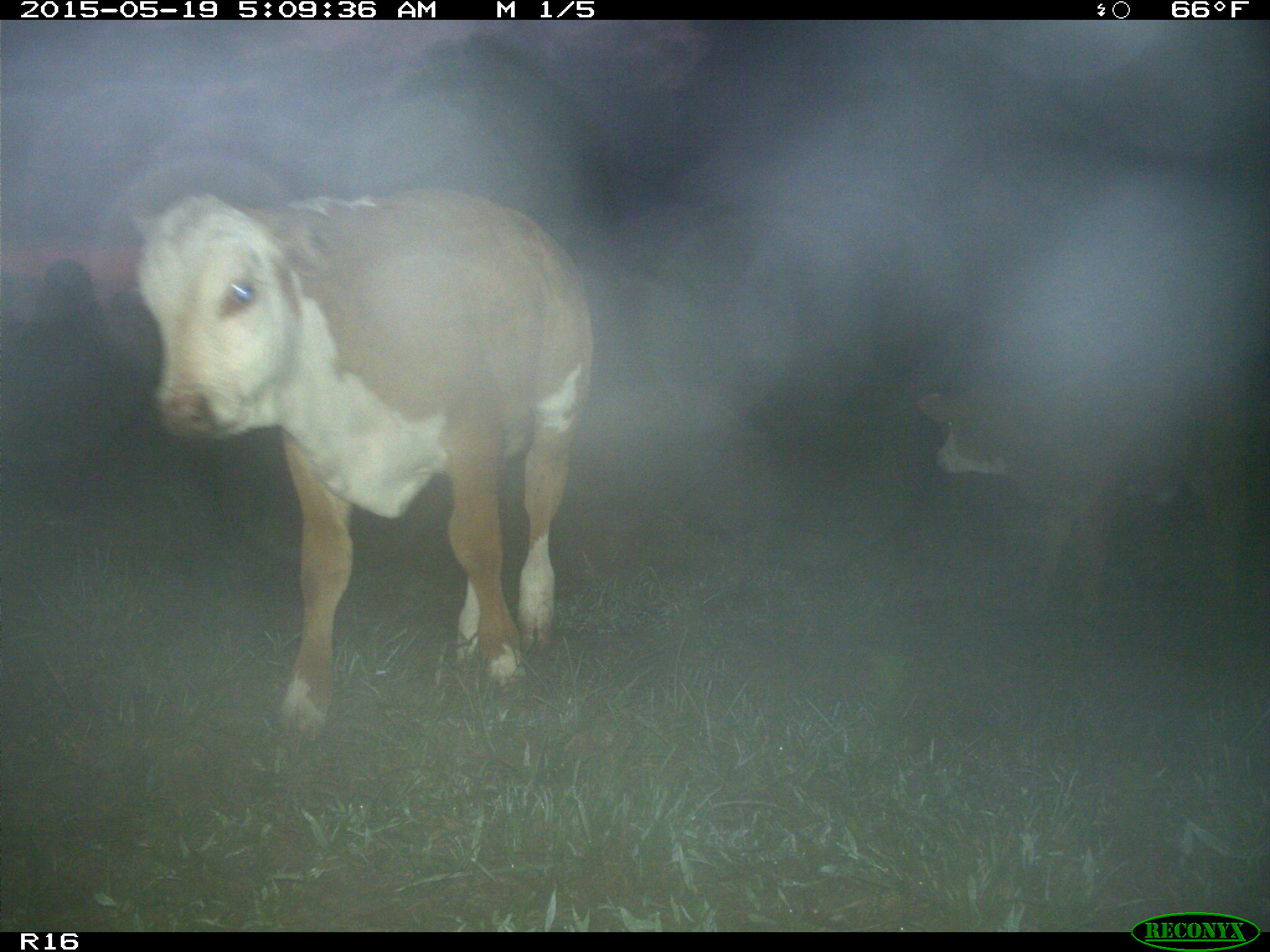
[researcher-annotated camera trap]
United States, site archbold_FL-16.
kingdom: Animalia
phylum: Chordata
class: Mammalia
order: Artiodactyla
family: Bovidae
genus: Bos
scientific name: Bos taurus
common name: domestic cow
Bos taurus (domestic cow).